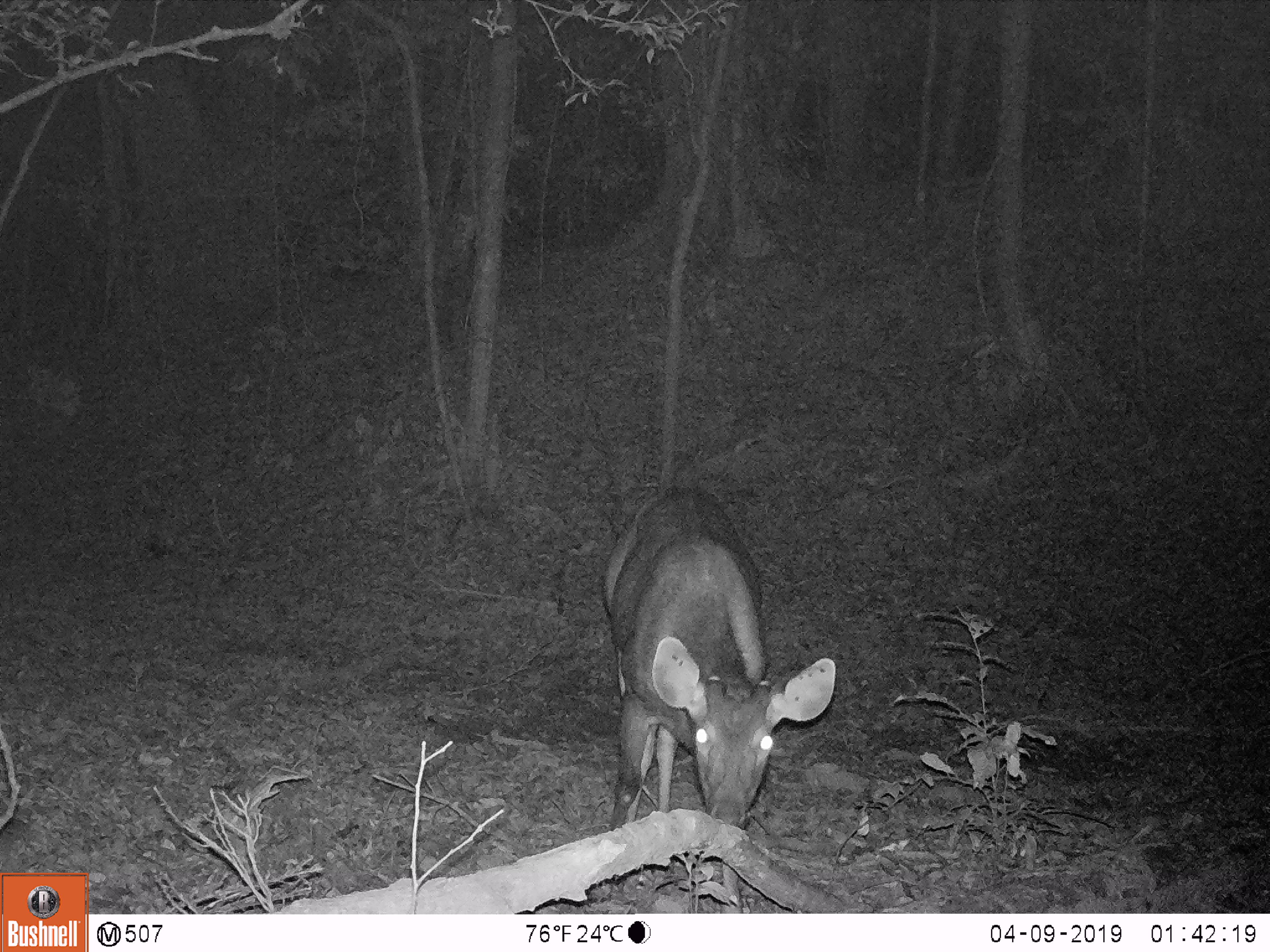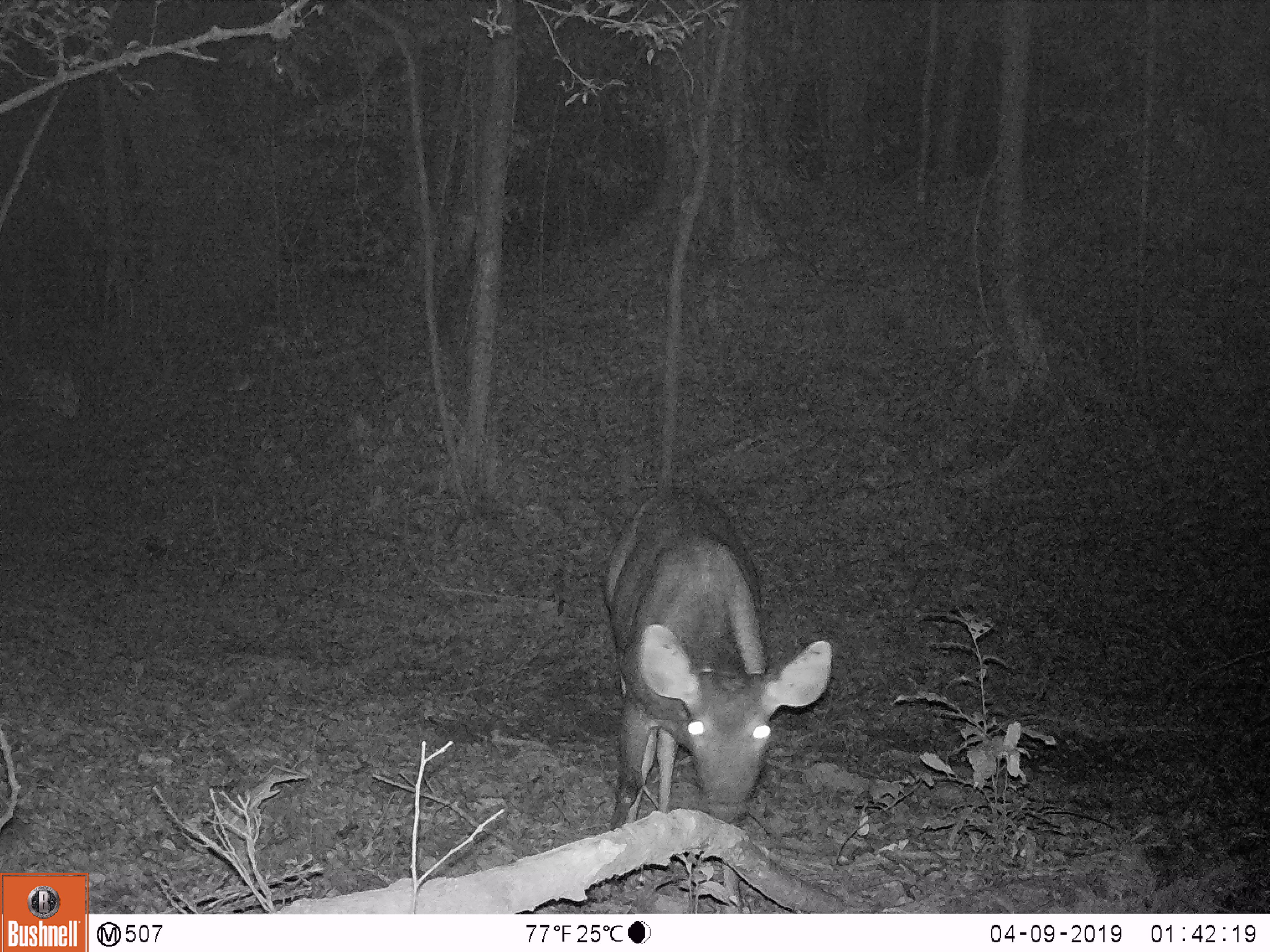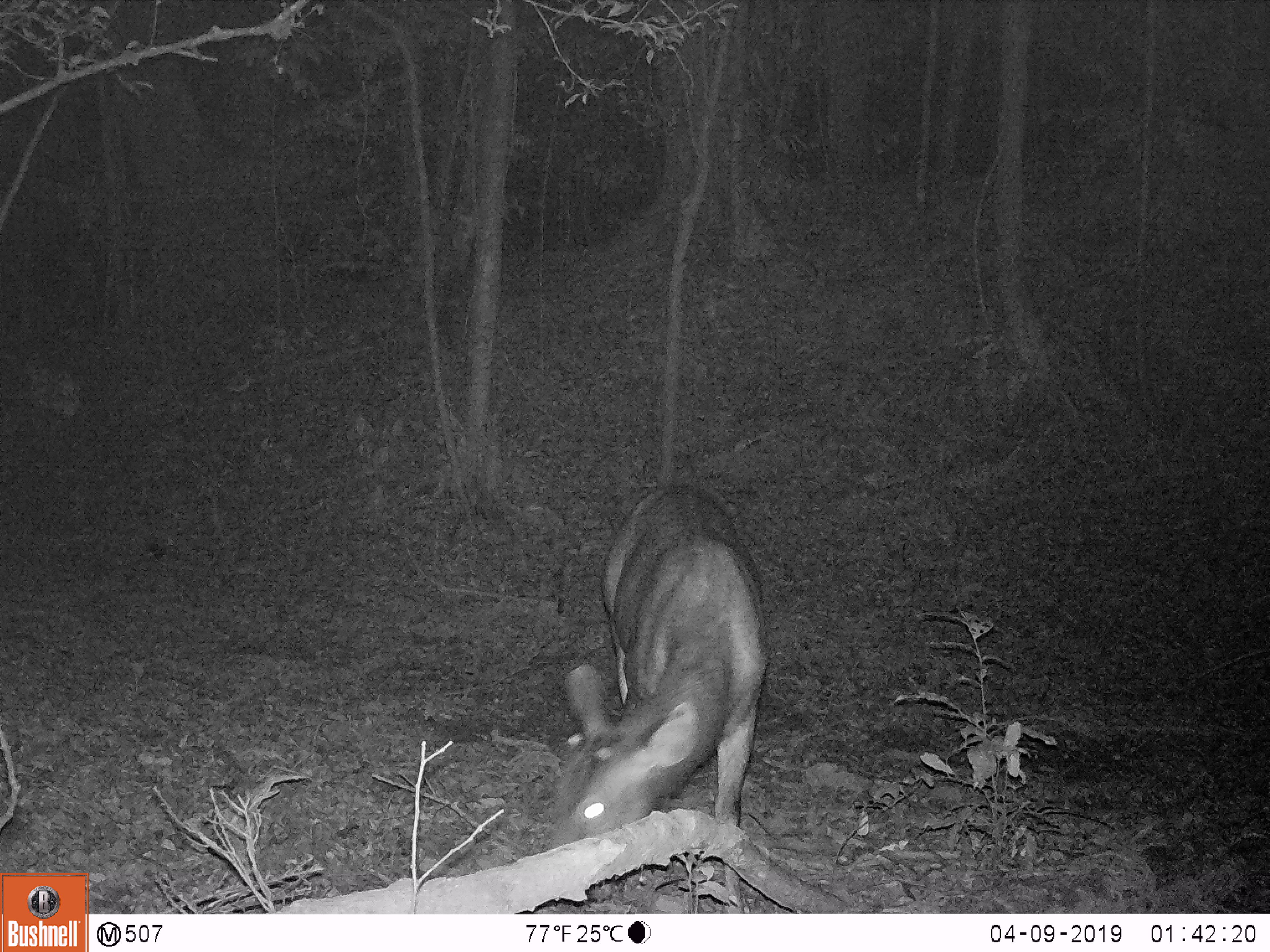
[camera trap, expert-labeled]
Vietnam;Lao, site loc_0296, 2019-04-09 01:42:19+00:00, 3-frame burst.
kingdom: Animalia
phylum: Chordata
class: Mammalia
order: Artiodactyla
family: Cervidae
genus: Rusa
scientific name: Rusa unicolor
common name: sambar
Sambar (Rusa unicolor). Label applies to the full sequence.